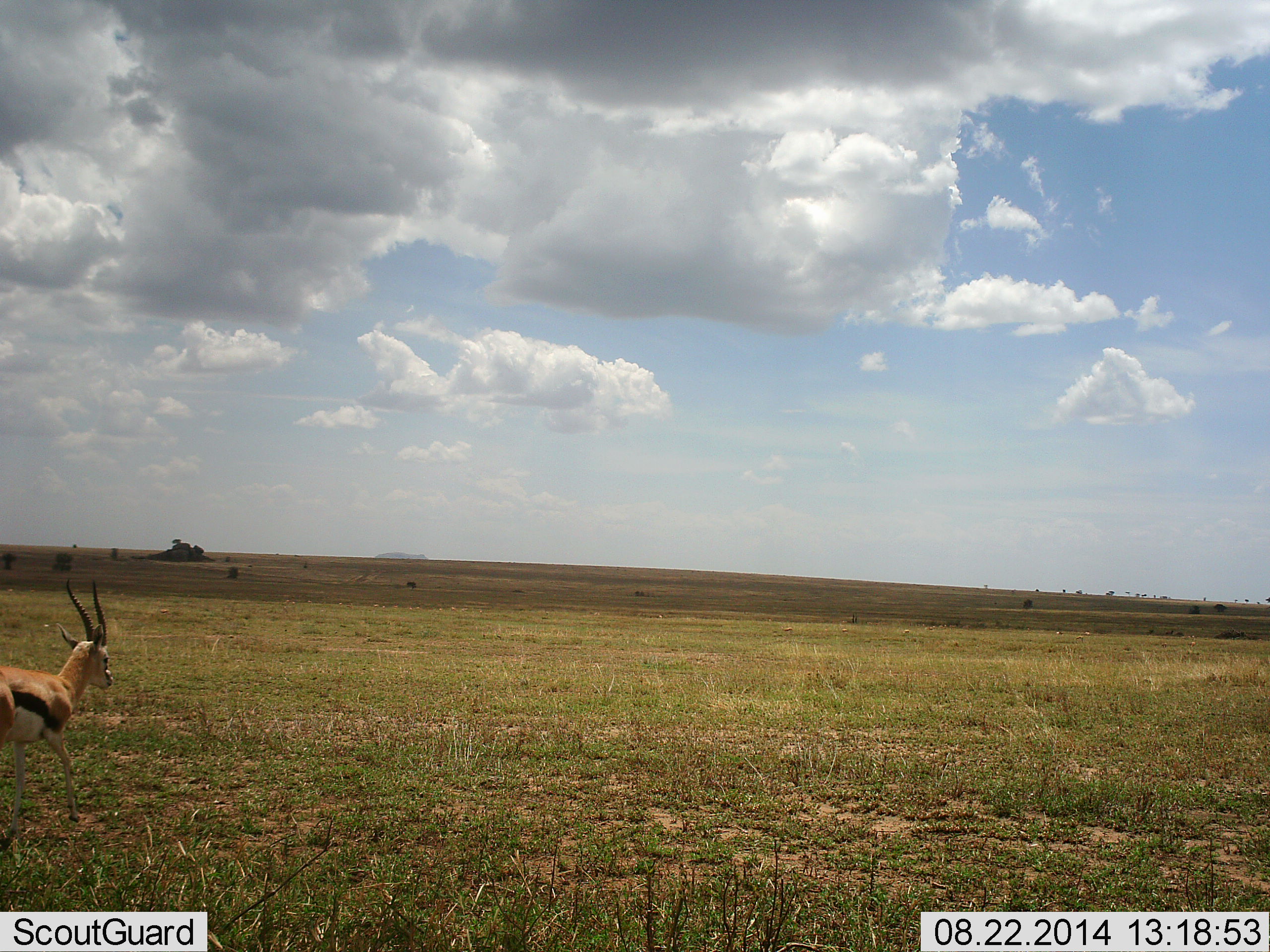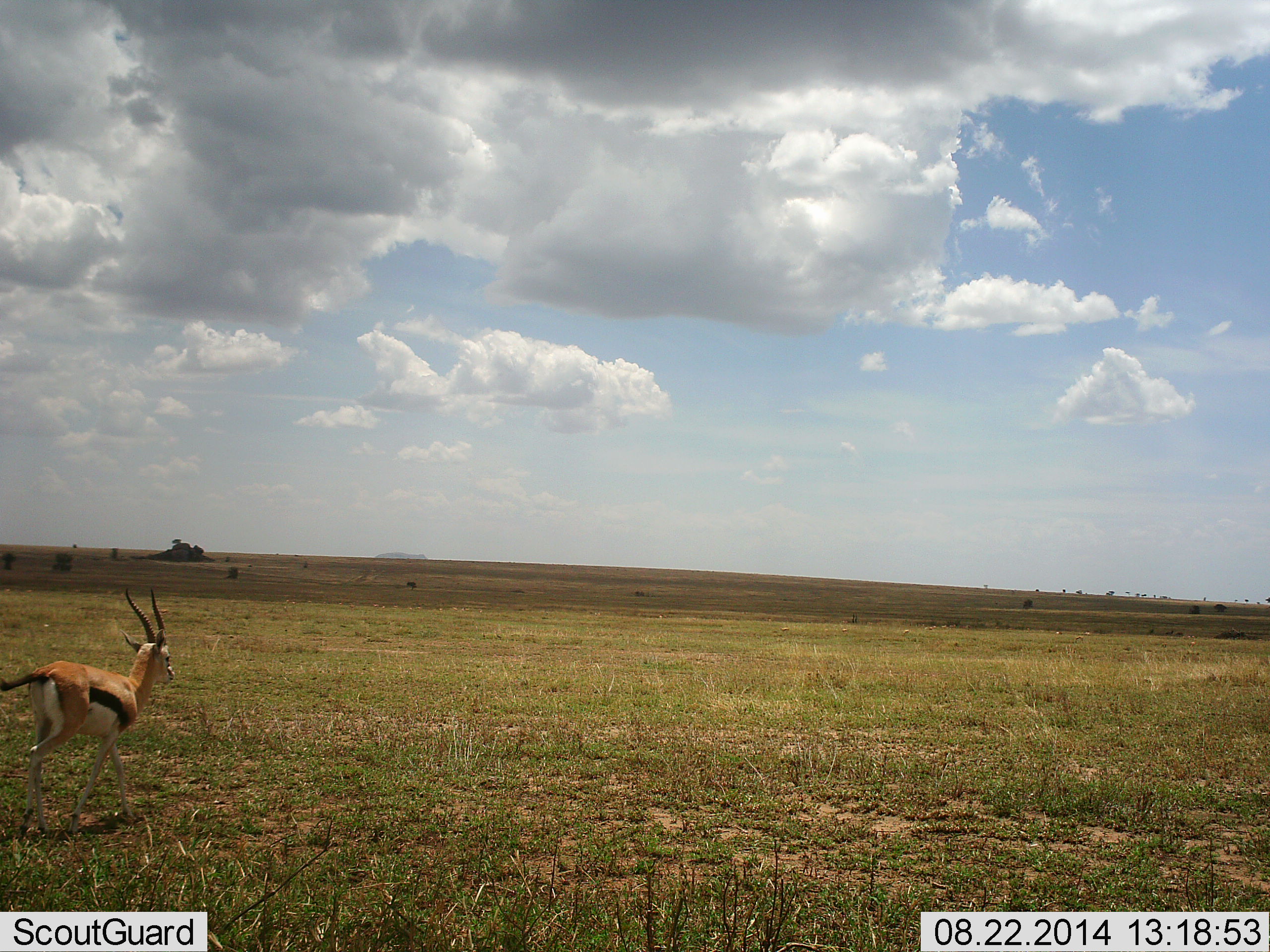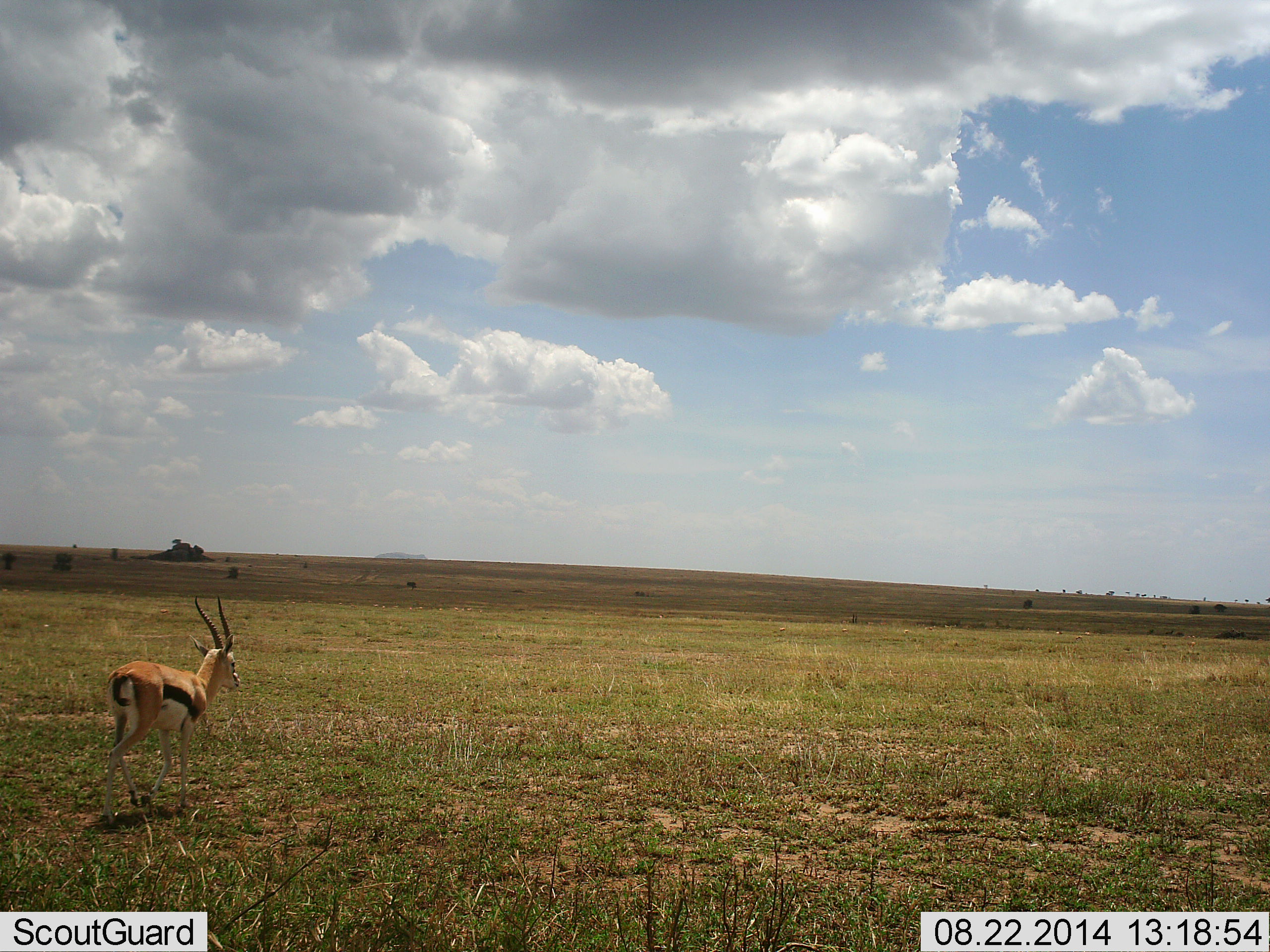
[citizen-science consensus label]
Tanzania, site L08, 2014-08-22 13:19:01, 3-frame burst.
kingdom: Animalia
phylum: Chordata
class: Mammalia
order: Artiodactyla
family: Bovidae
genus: Eudorcas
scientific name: Eudorcas thomsonii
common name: thomson's gazelle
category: gazellethomsons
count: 1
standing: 20%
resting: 0%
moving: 100%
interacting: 0%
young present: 0%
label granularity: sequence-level